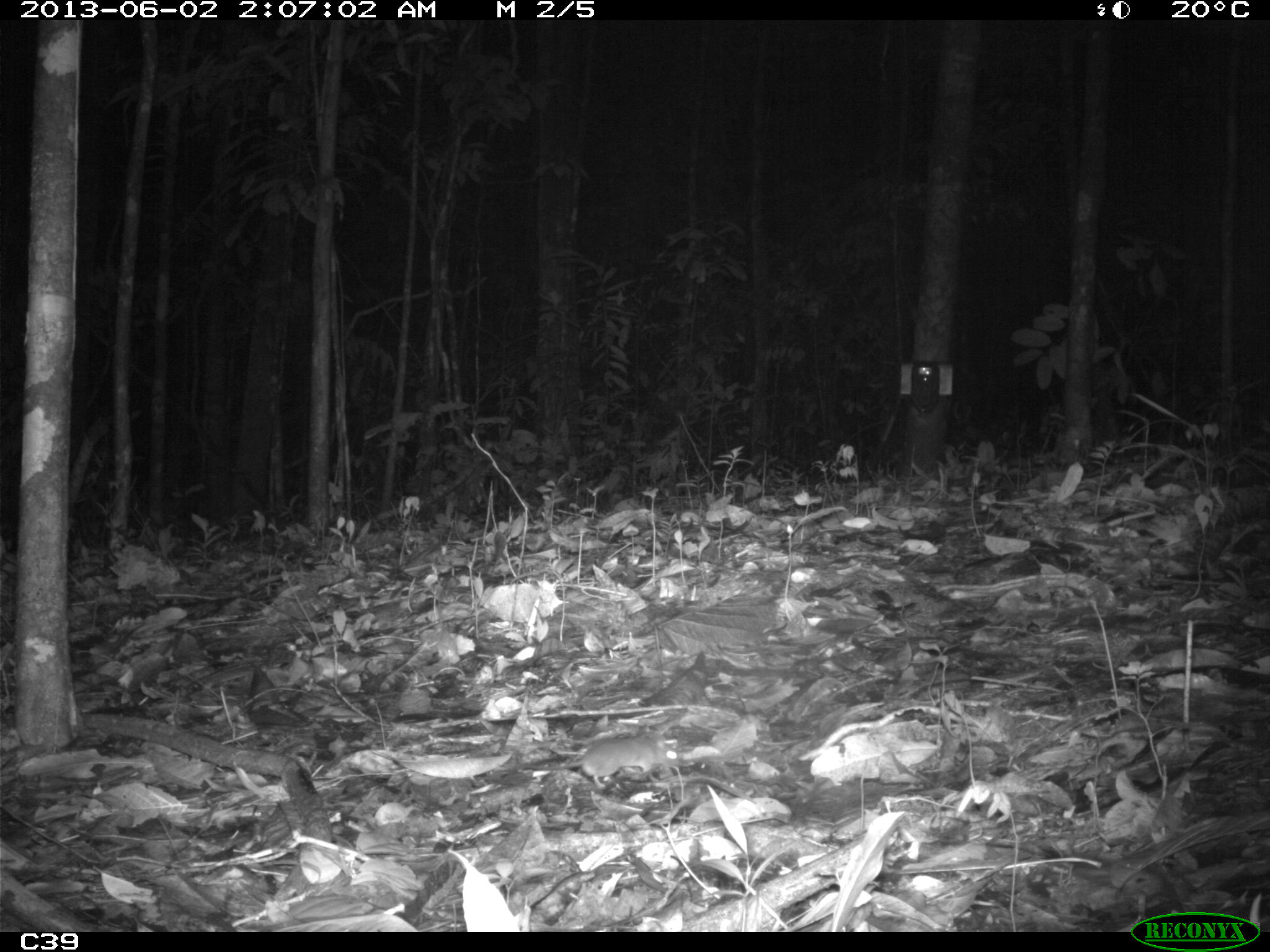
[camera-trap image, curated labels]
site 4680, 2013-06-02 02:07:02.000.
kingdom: Animalia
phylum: Chordata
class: Mammalia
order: Rodentia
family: Muridae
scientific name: Muridae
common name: mice, rats, and gerbils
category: unknown mouse or rat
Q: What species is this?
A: Unknown mouse or rat (mice, rats, and gerbils) (Muridae).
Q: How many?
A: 1.